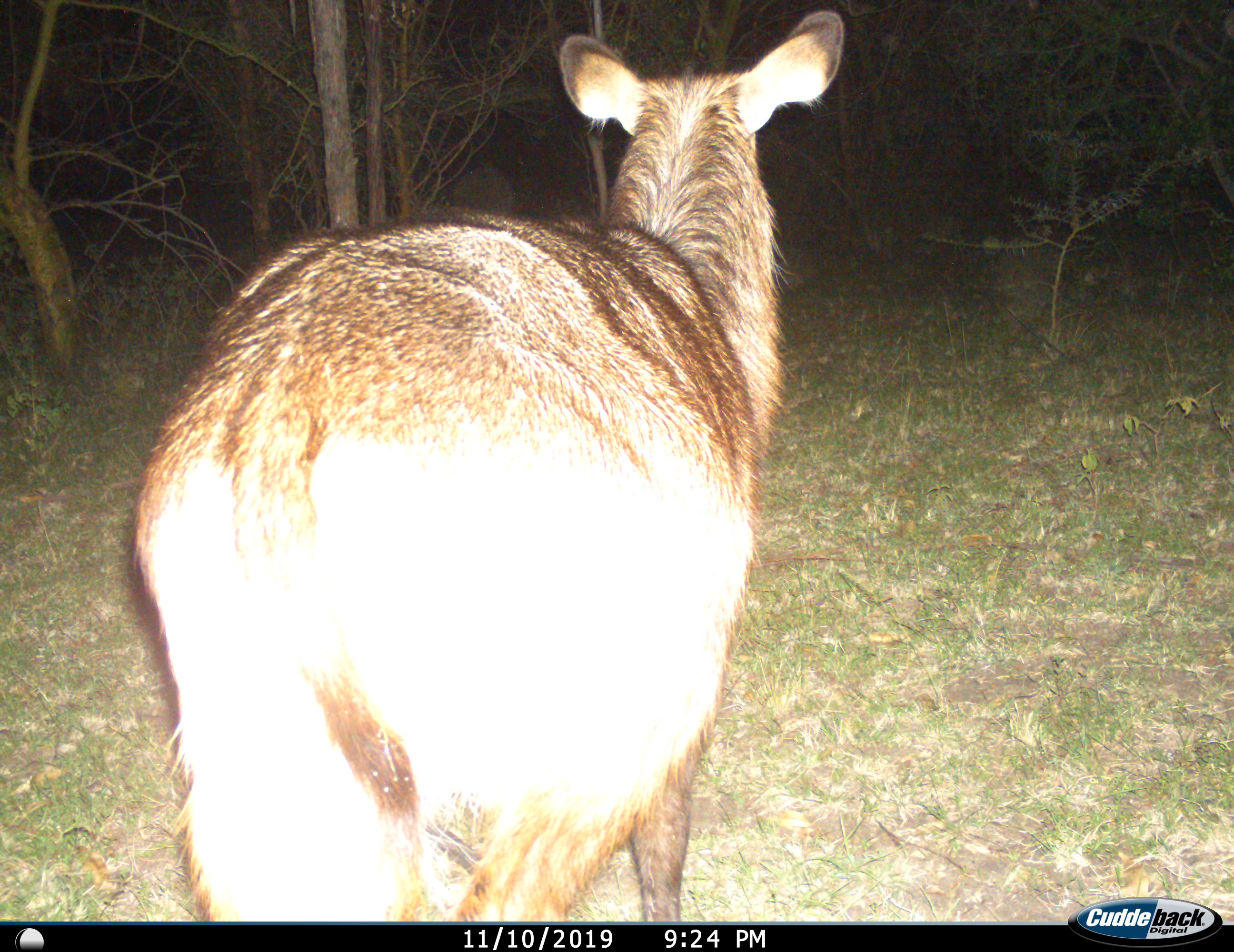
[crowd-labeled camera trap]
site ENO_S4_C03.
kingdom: Animalia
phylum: Chordata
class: Mammalia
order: Artiodactyla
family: Bovidae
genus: Kobus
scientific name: Kobus ellipsiprymnus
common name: waterbuck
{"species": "waterbuck (Kobus ellipsiprymnus)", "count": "1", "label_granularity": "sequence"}